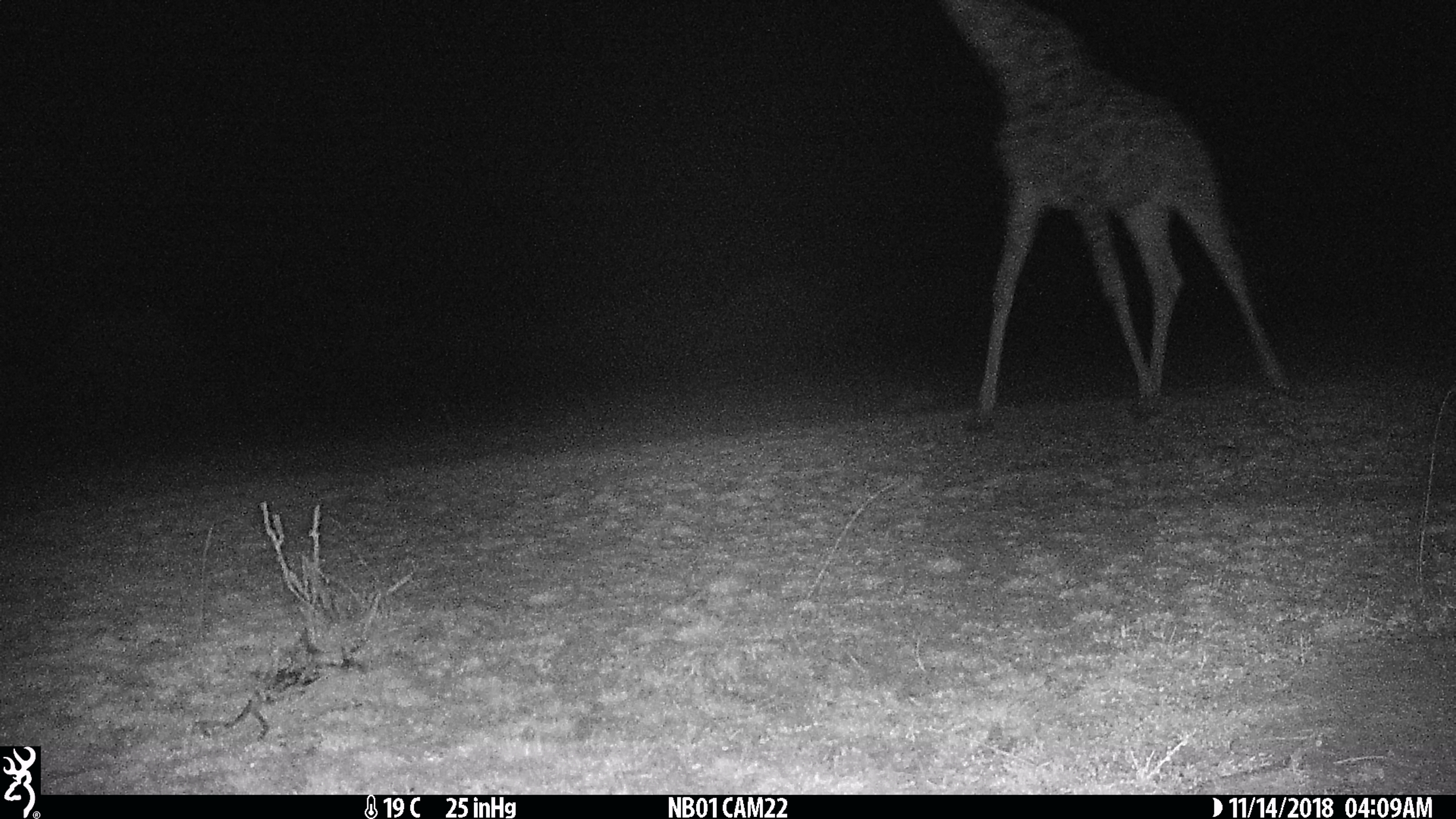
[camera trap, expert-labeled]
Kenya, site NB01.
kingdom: Animalia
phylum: Chordata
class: Mammalia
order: Artiodactyla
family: Giraffidae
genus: Giraffa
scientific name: Giraffa camelopardalis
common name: northern giraffe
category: giraffe